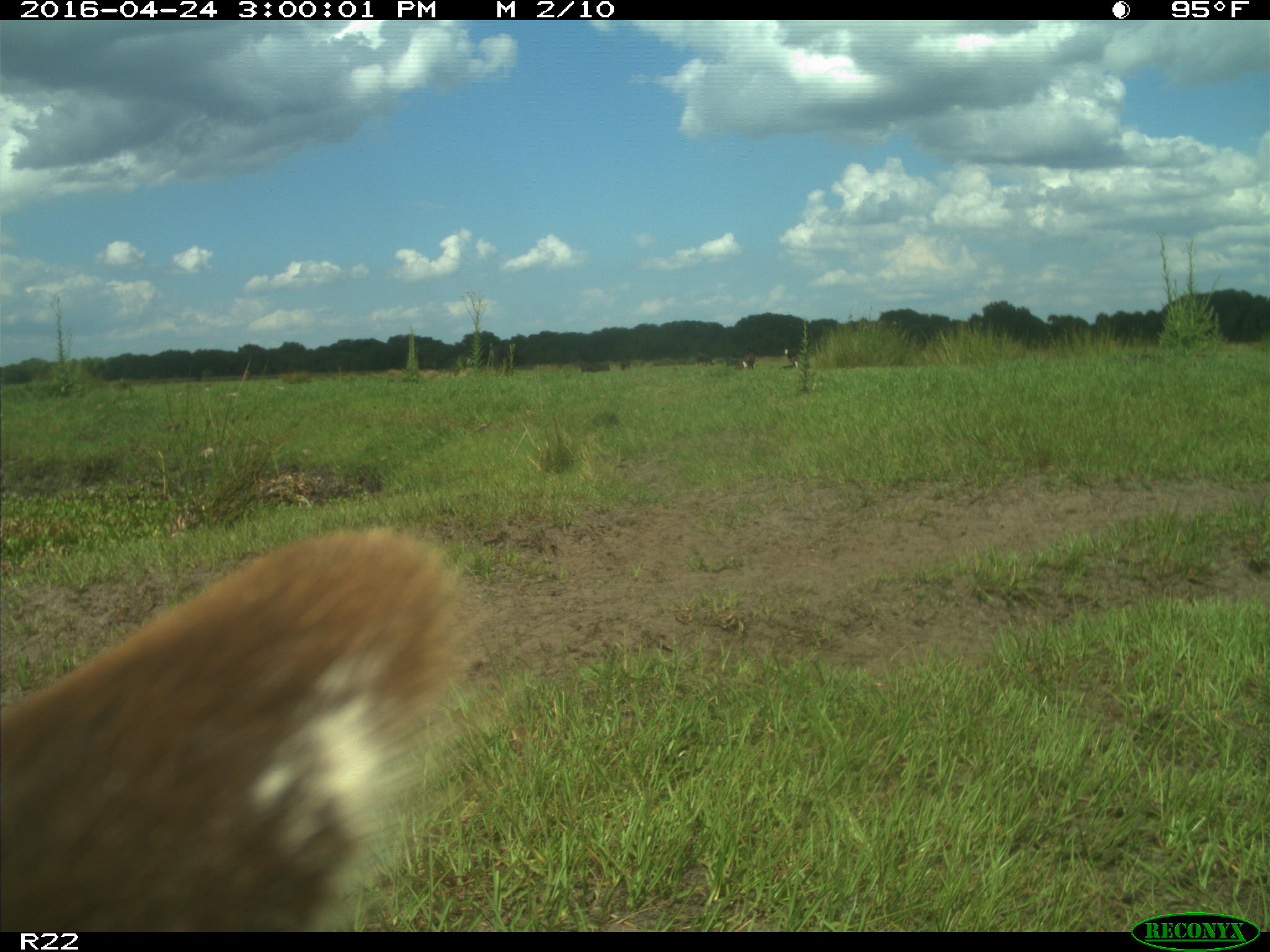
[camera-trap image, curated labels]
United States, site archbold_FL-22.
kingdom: Animalia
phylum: Chordata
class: Mammalia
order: Artiodactyla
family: Bovidae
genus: Bos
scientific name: Bos taurus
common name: domestic cow